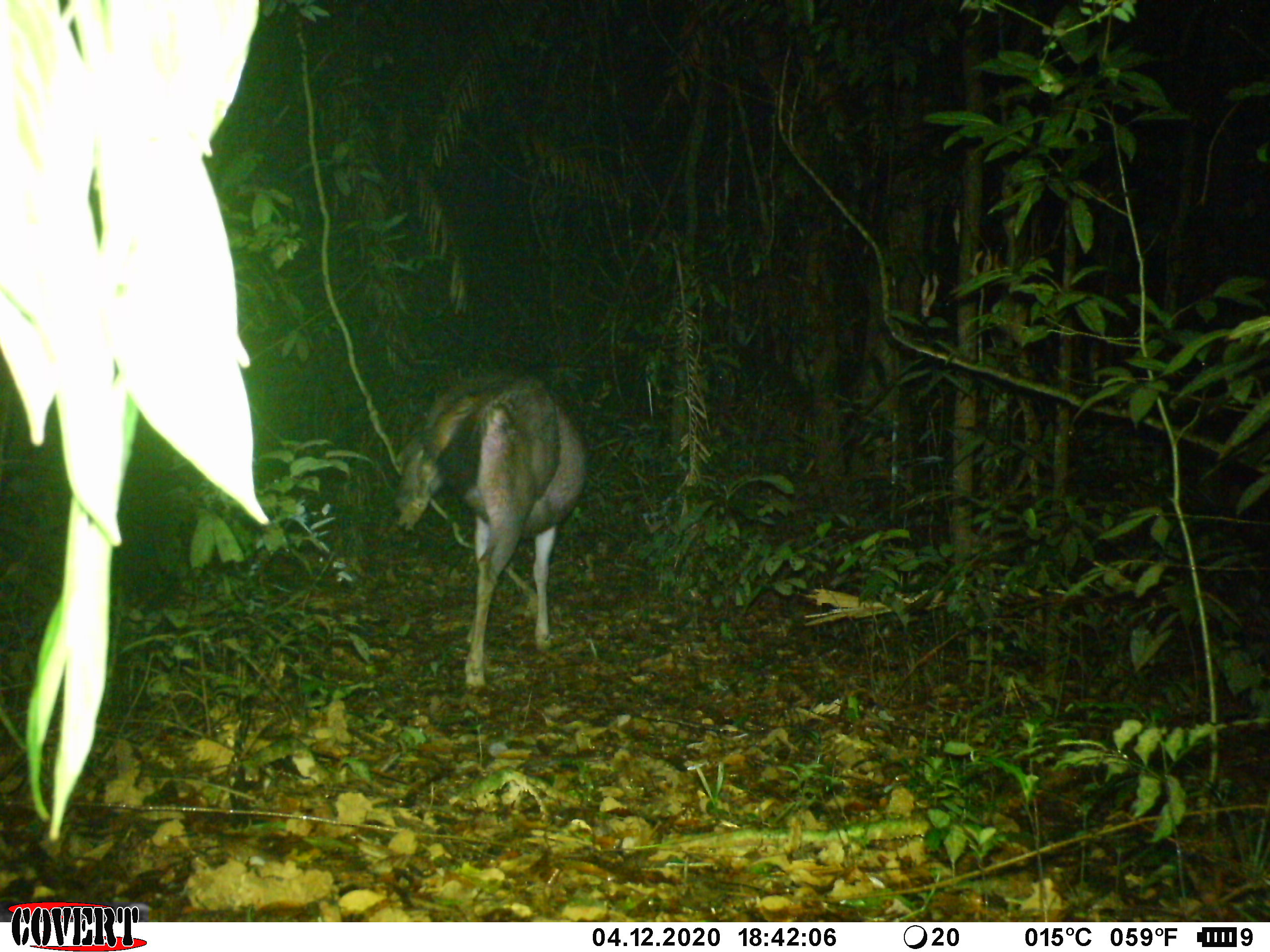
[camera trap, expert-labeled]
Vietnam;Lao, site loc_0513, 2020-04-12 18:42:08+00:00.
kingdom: Animalia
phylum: Chordata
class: Mammalia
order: Artiodactyla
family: Cervidae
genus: Rusa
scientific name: Rusa unicolor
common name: sambar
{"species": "sambar (Rusa unicolor)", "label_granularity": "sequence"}